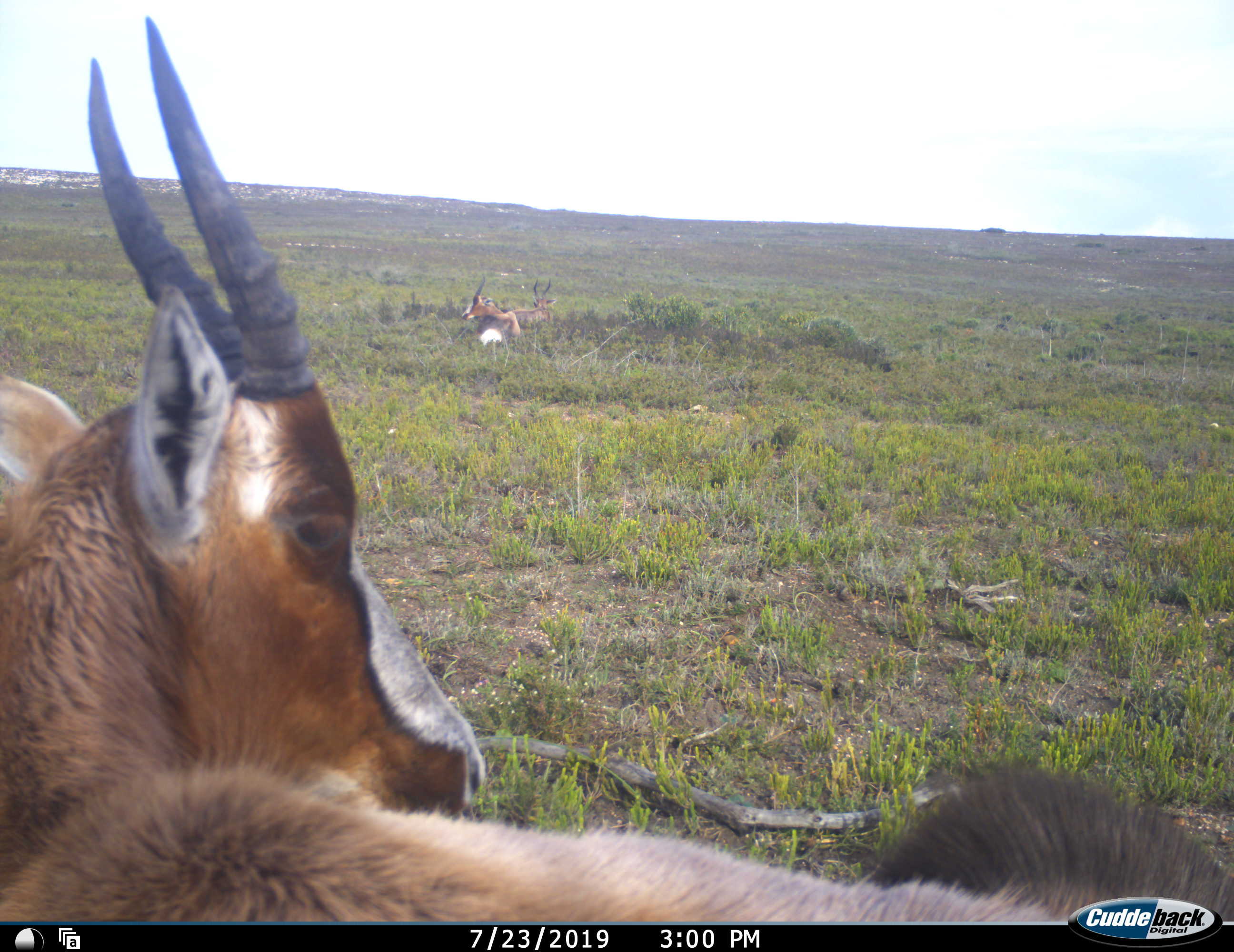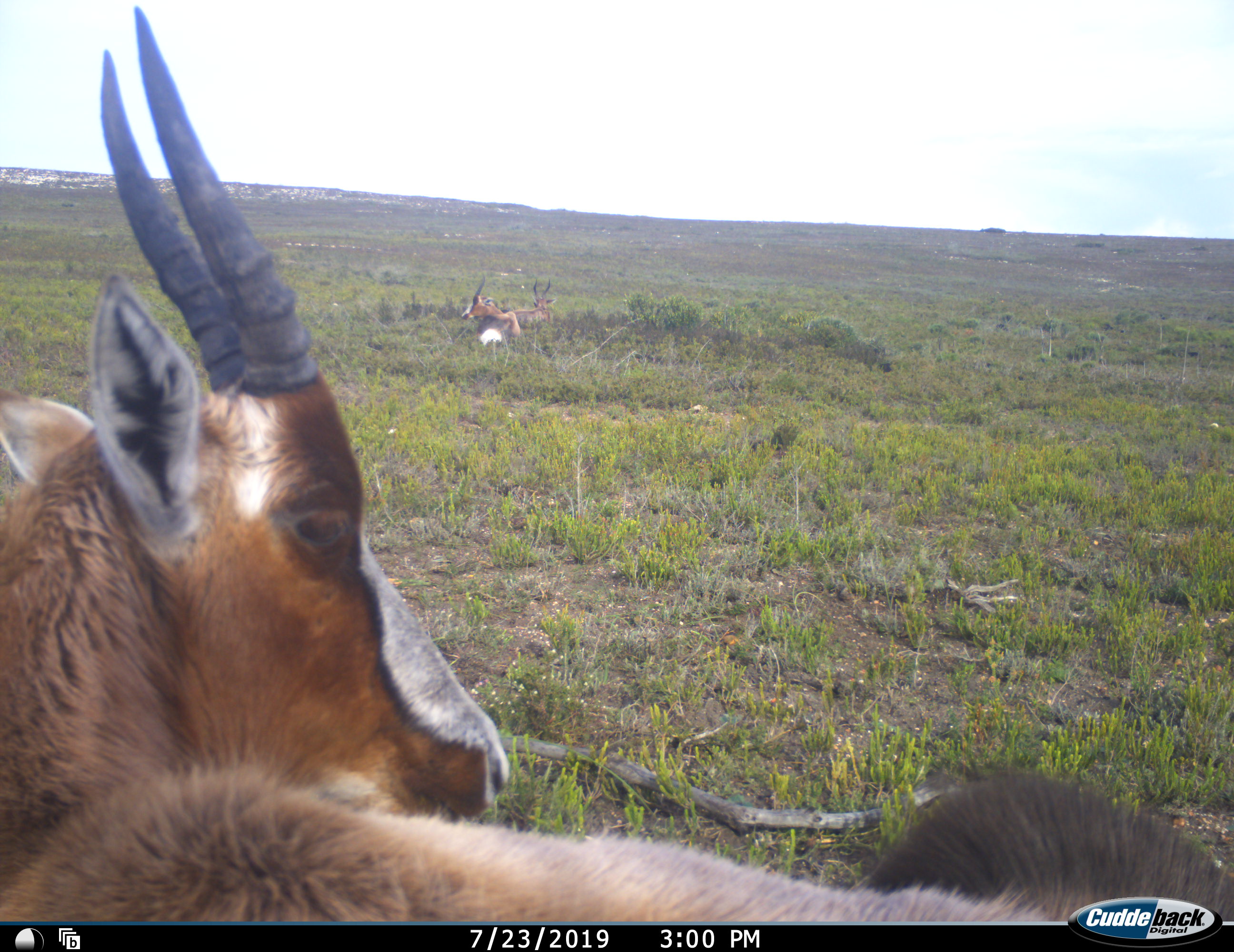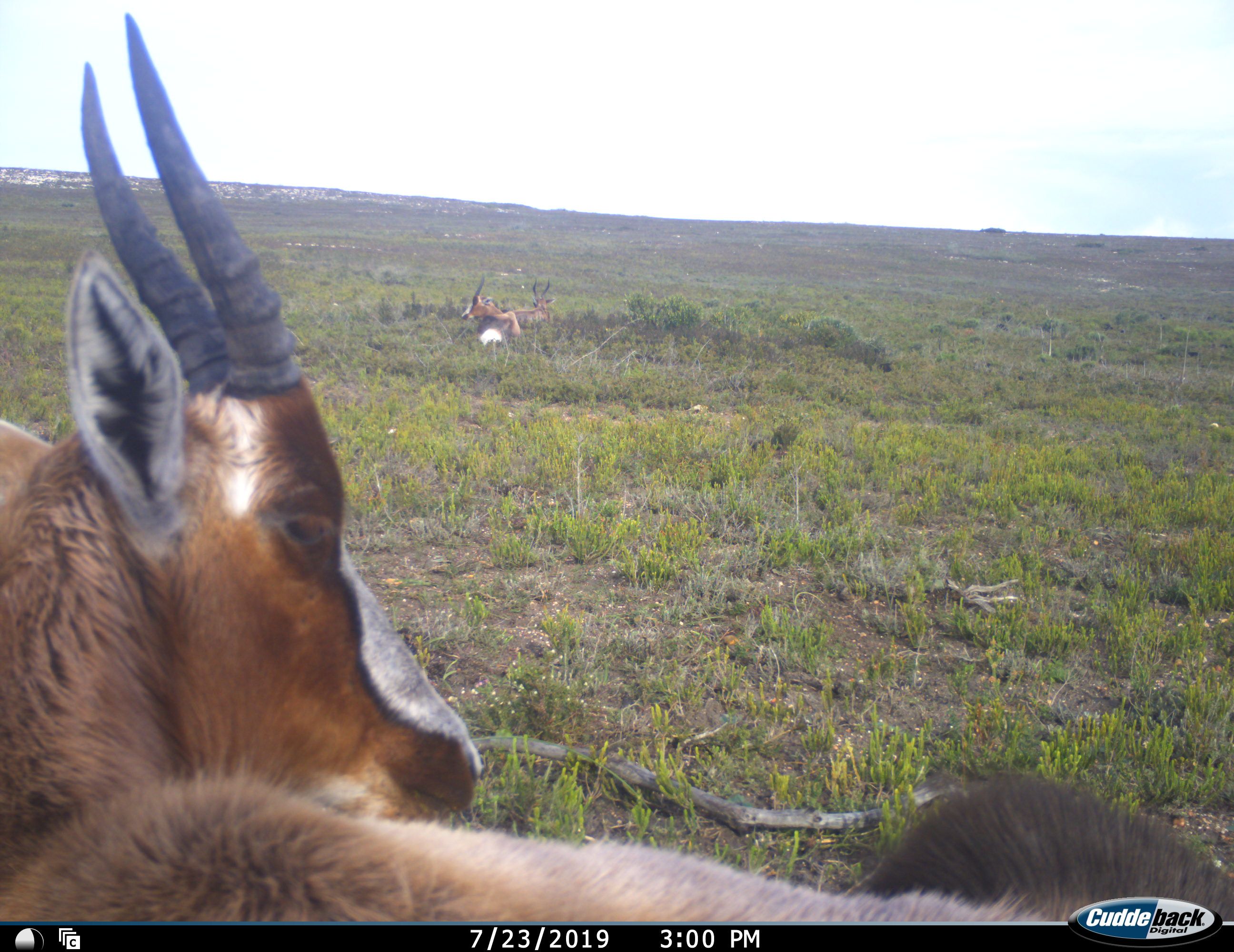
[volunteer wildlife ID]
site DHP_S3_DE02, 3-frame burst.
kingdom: Animalia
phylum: Chordata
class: Mammalia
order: Artiodactyla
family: Bovidae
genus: Damaliscus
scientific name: Damaliscus pygargus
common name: bontebok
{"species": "bontebok (Damaliscus pygargus)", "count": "3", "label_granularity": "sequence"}